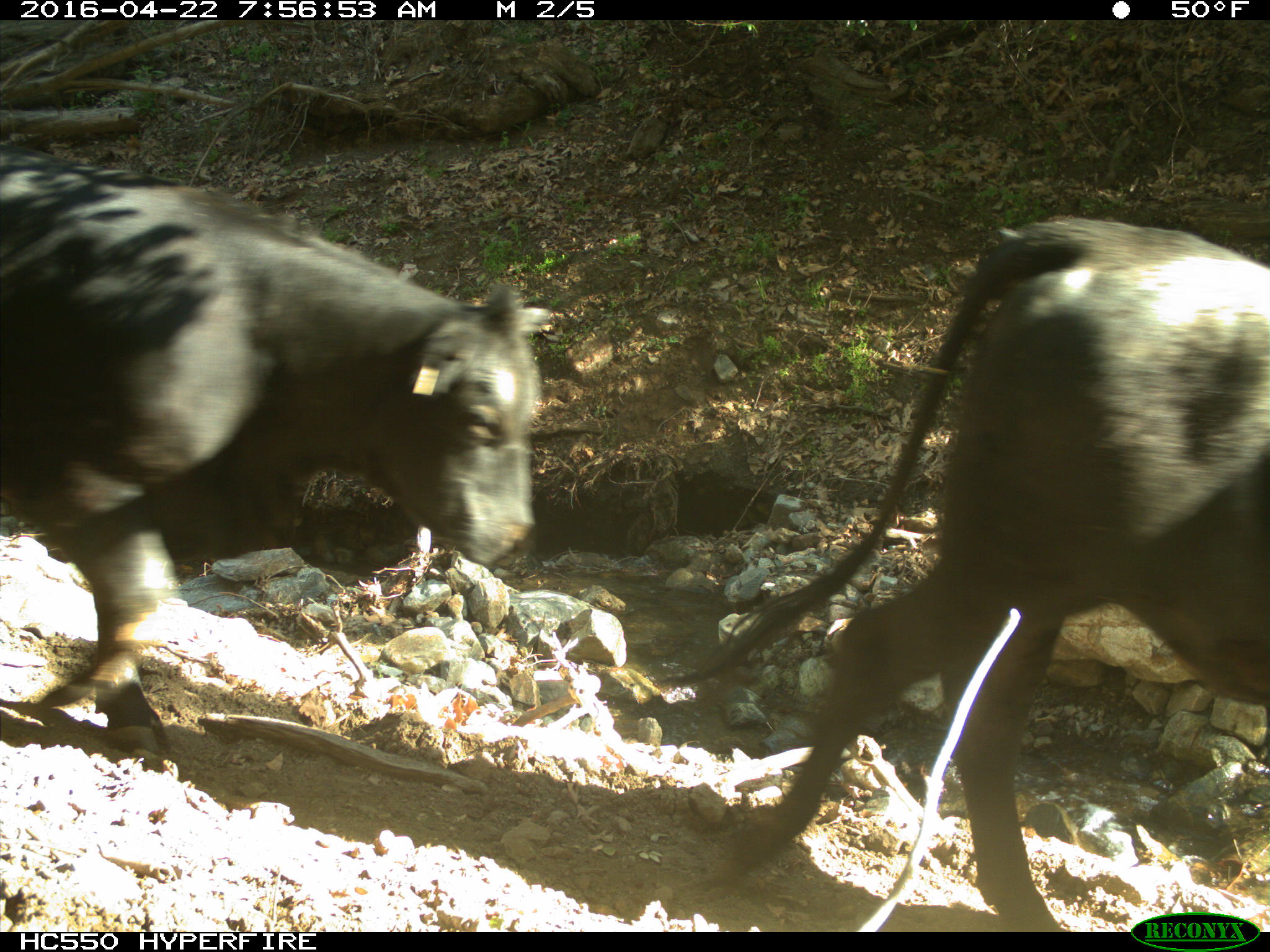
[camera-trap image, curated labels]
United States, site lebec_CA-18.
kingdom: Animalia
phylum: Chordata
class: Mammalia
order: Artiodactyla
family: Bovidae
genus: Bos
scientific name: Bos taurus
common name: domestic cow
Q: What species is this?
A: Bos taurus (domestic cow).